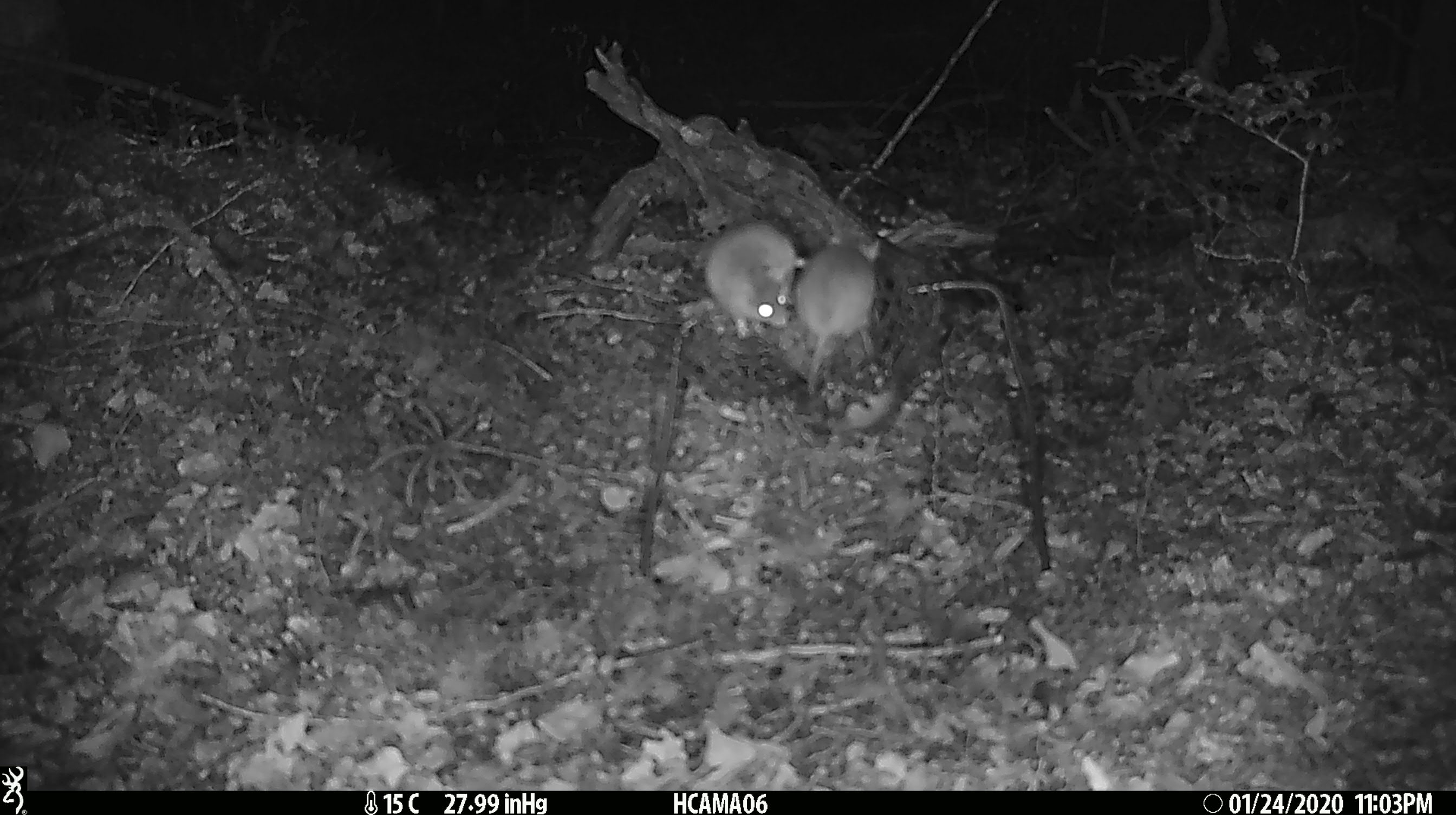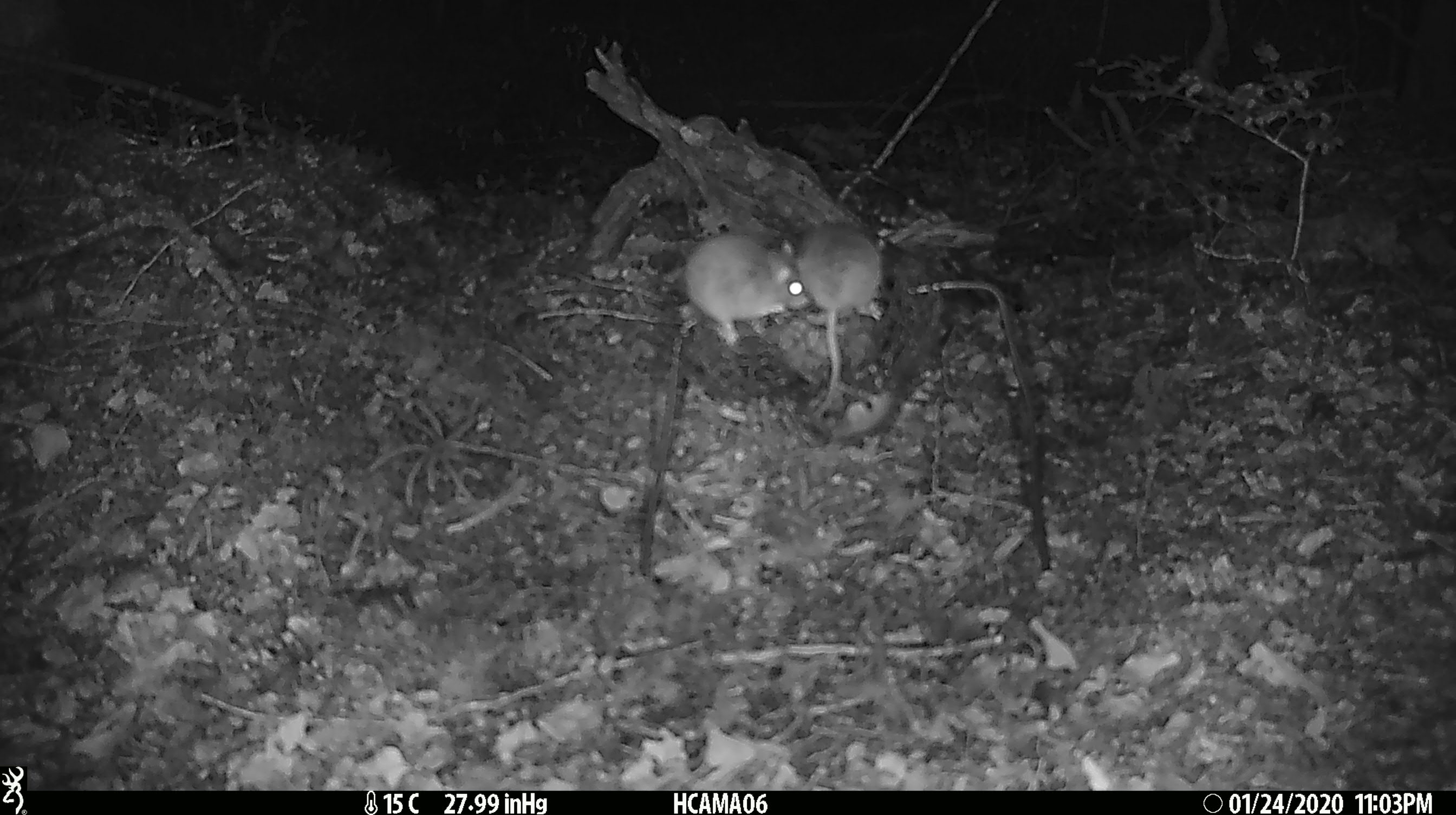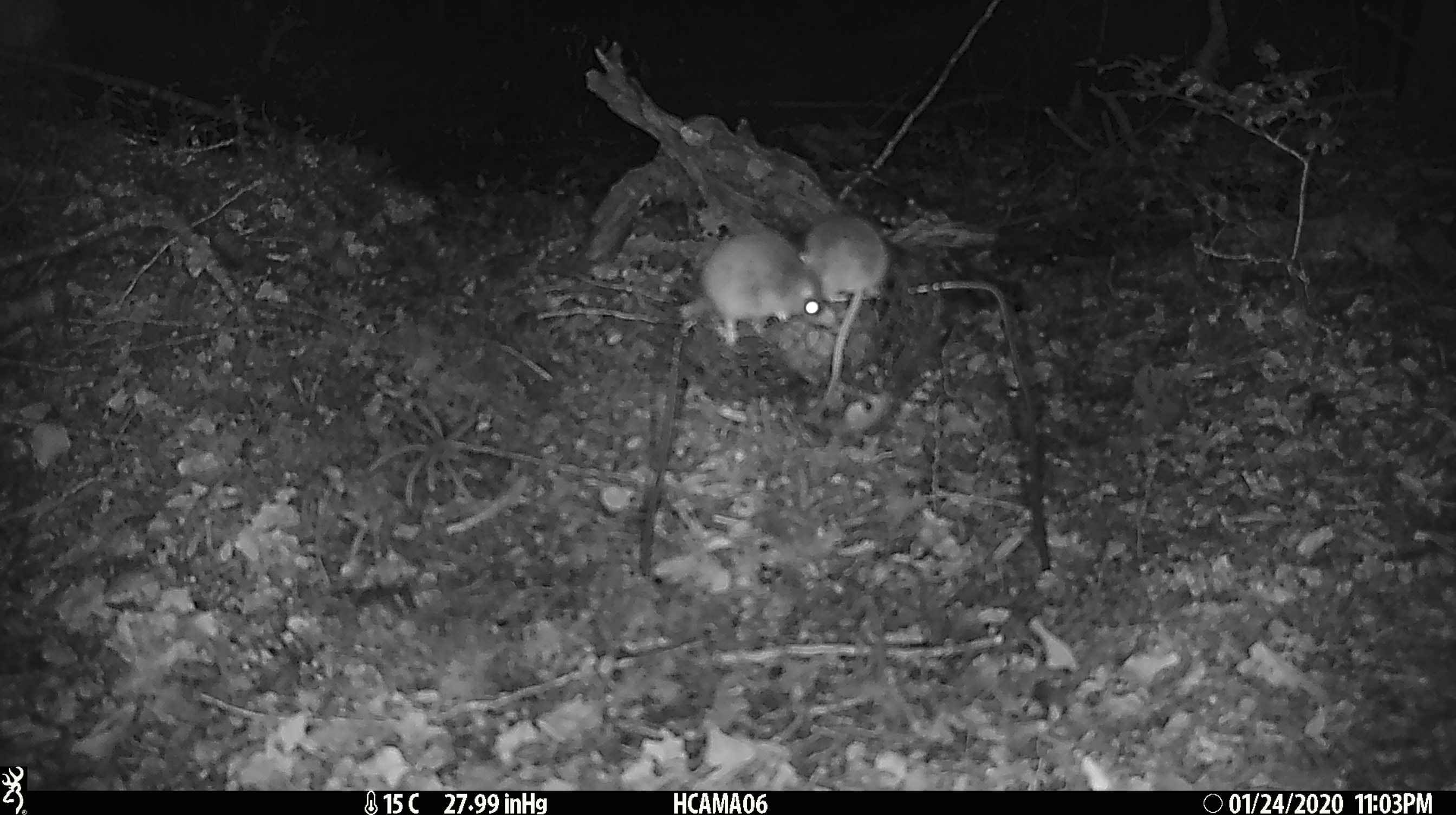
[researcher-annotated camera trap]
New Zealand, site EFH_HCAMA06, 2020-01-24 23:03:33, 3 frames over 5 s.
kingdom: Animalia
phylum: Chordata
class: Mammalia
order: Rodentia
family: Muridae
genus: Mus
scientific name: Mus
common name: mouse